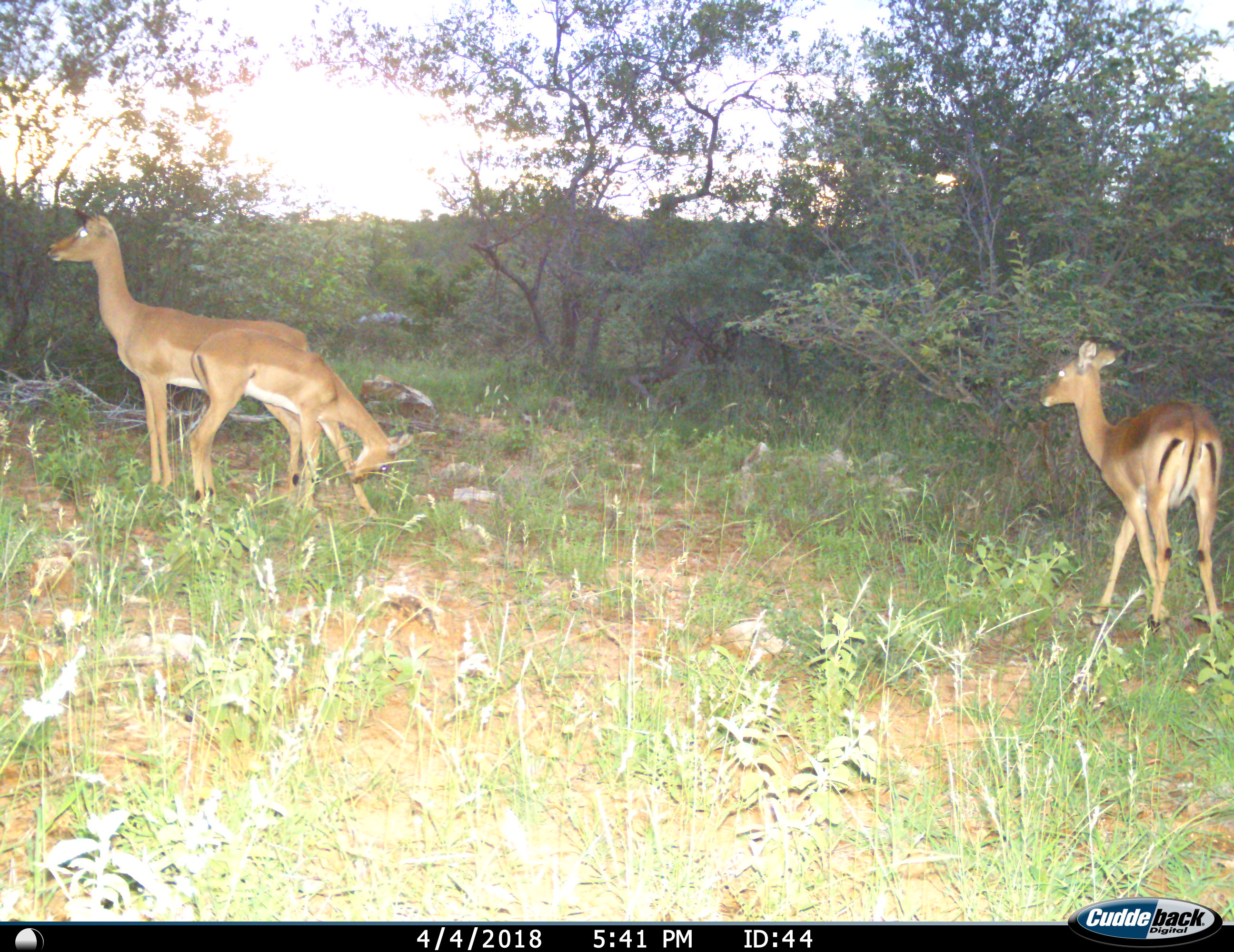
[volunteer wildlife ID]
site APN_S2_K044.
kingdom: Animalia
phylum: Chordata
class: Mammalia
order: Artiodactyla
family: Bovidae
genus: Aepyceros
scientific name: Aepyceros melampus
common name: impala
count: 3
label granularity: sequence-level